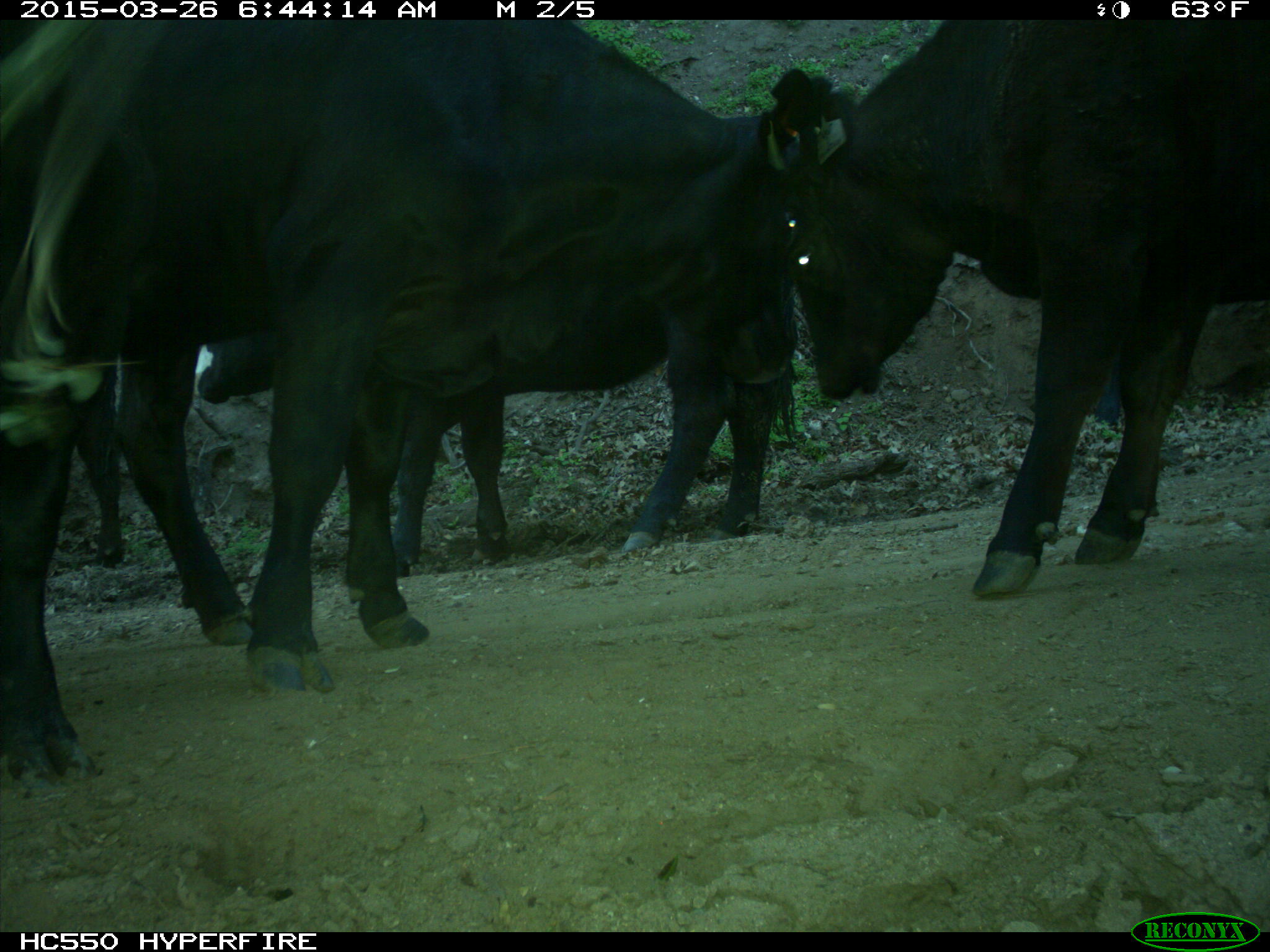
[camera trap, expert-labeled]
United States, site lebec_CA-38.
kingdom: Animalia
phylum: Chordata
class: Mammalia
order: Artiodactyla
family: Bovidae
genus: Bos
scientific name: Bos taurus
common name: domestic cow